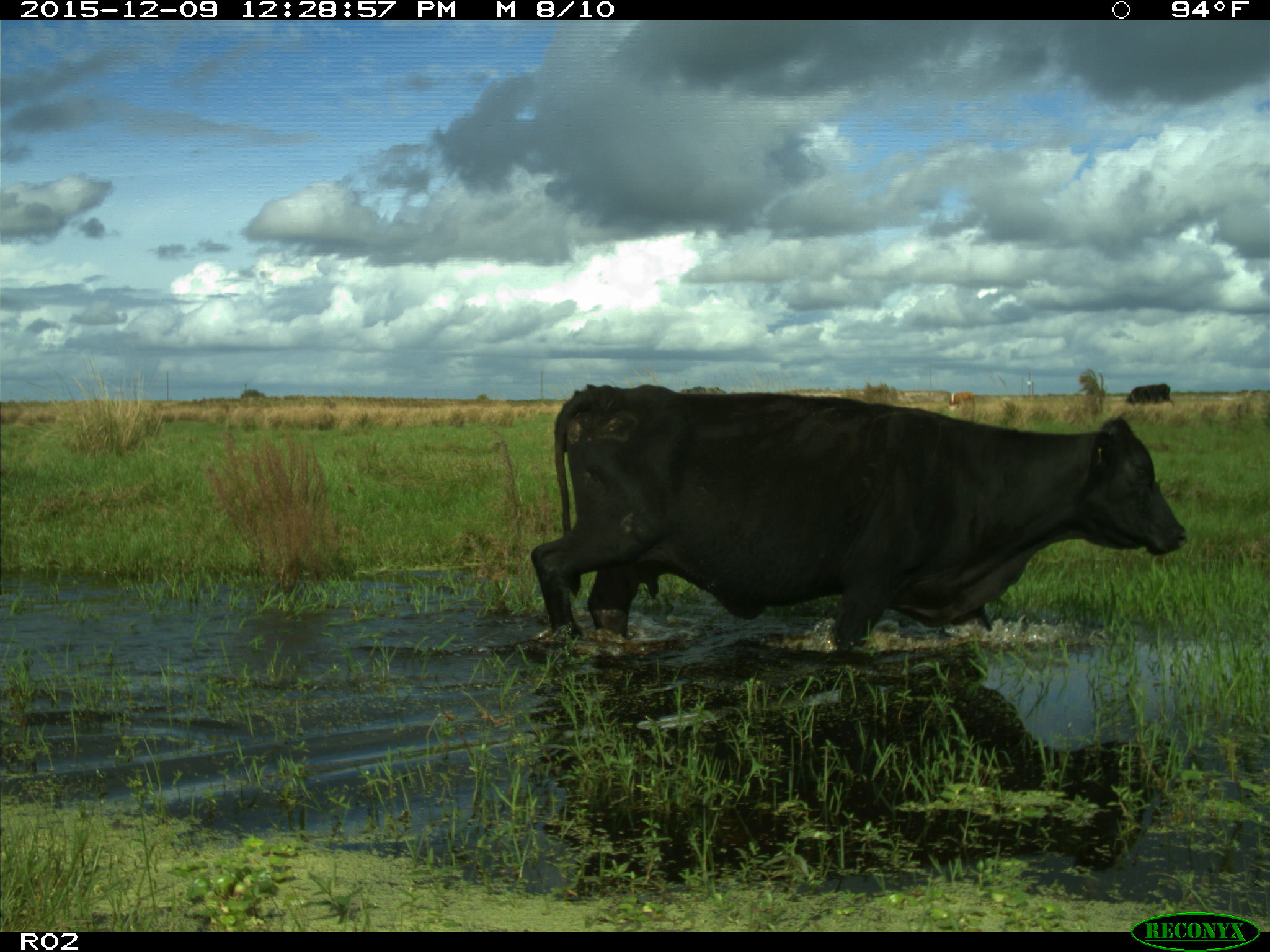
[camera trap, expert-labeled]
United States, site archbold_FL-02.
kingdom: Animalia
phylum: Chordata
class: Mammalia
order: Artiodactyla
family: Bovidae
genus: Bos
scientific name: Bos taurus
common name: domestic cow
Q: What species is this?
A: Bos taurus (domestic cow).